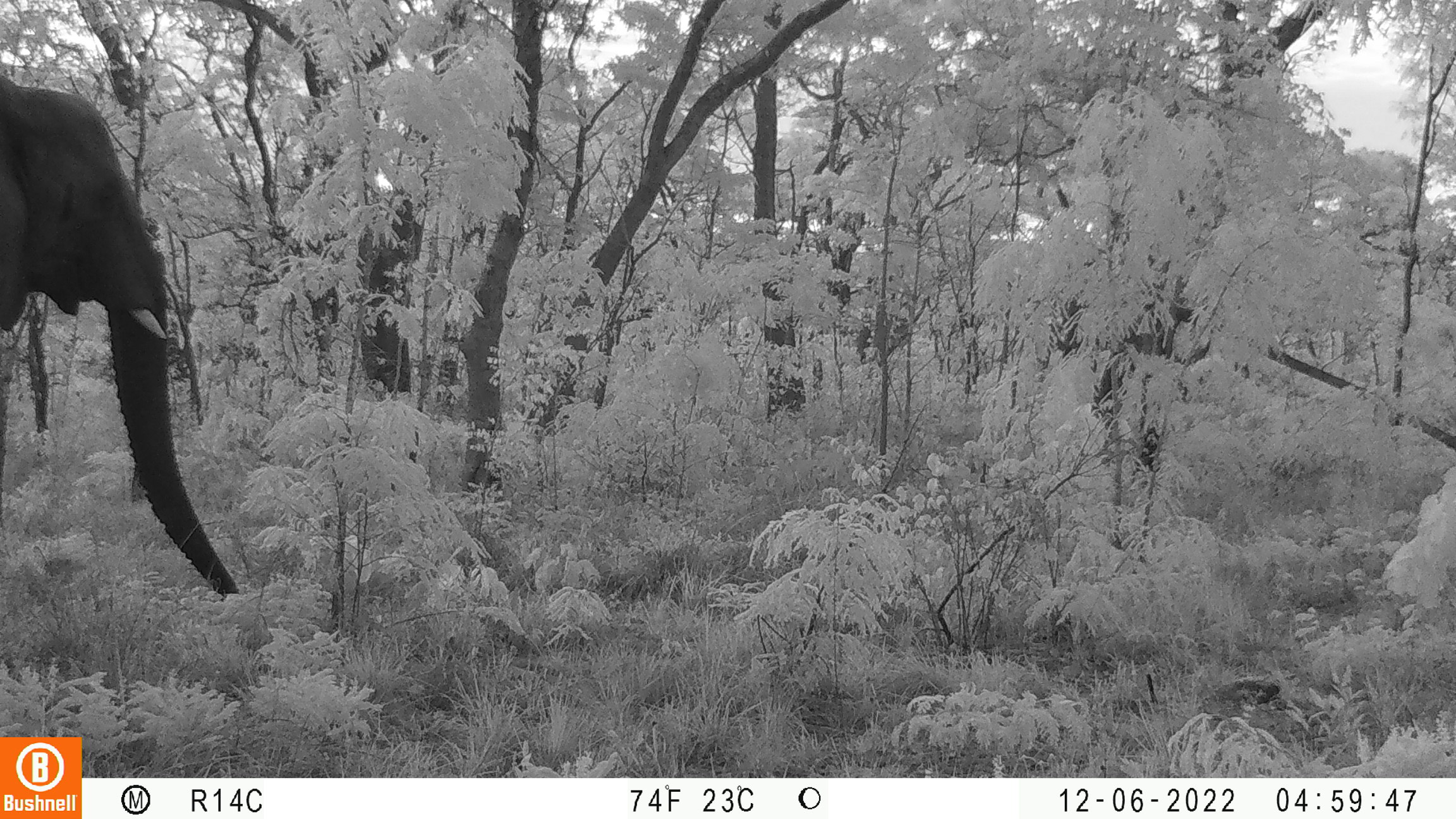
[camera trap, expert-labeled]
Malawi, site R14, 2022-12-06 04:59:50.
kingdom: Animalia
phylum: Chordata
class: Mammalia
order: Proboscidea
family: Elephantidae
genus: Loxodonta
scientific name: Loxodonta africana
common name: african savanna elephant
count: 1